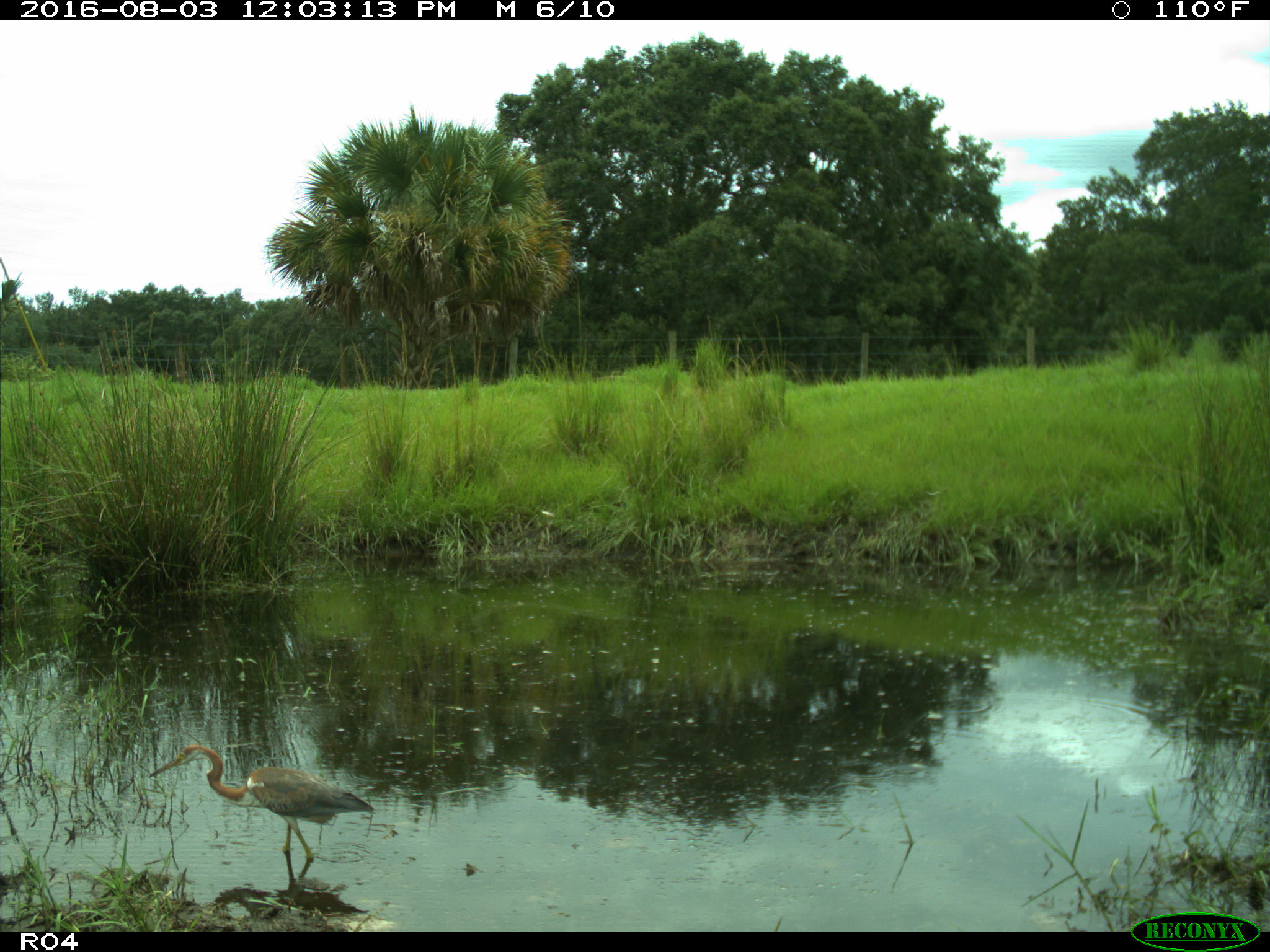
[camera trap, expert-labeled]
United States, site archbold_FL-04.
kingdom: Animalia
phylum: Chordata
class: Aves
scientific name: Aves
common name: birds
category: unidentified bird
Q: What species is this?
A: Unidentified bird (birds) (Aves).